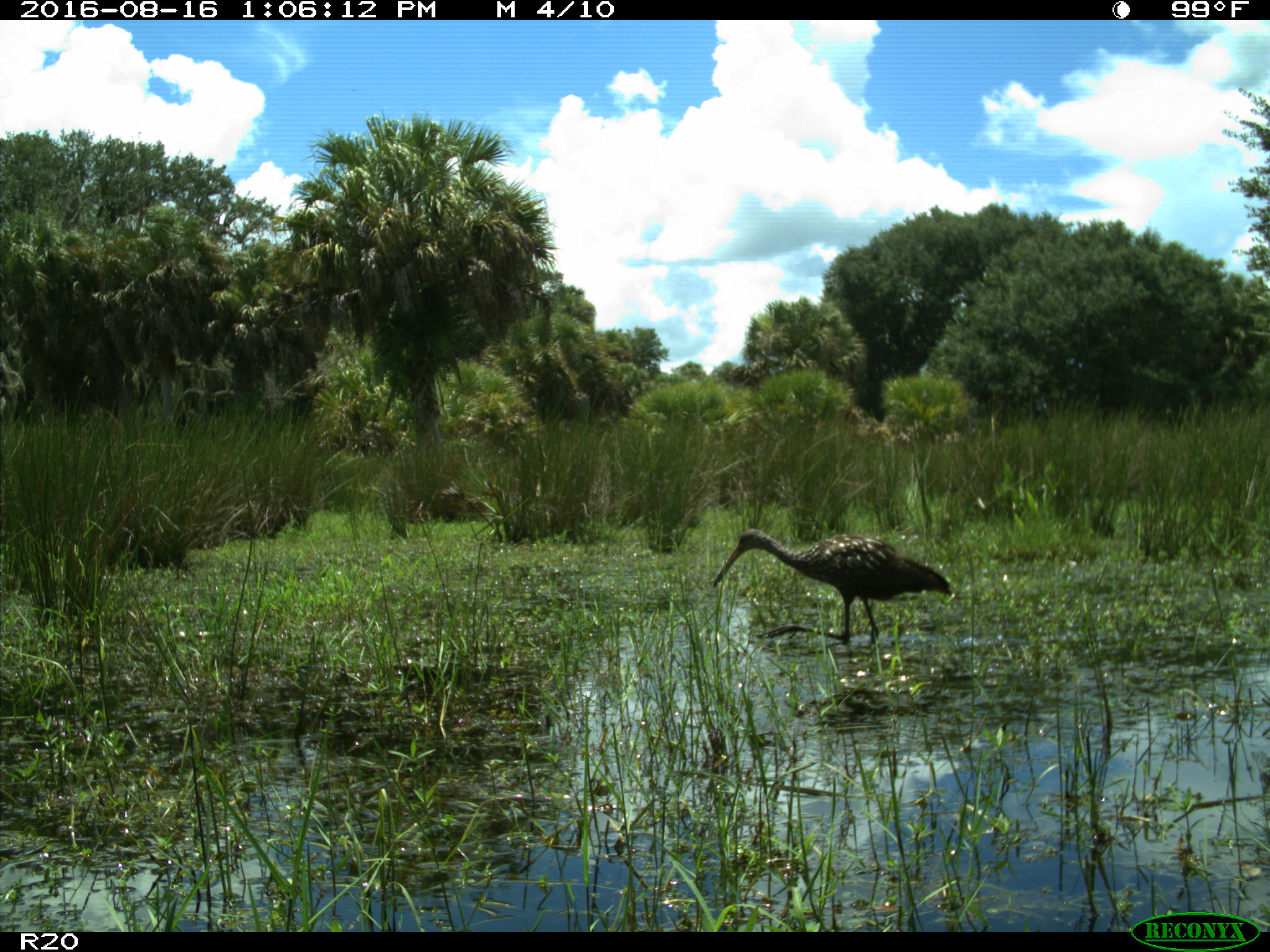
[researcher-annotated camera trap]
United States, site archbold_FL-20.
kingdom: Animalia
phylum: Chordata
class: Aves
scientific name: Aves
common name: birds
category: unidentified bird